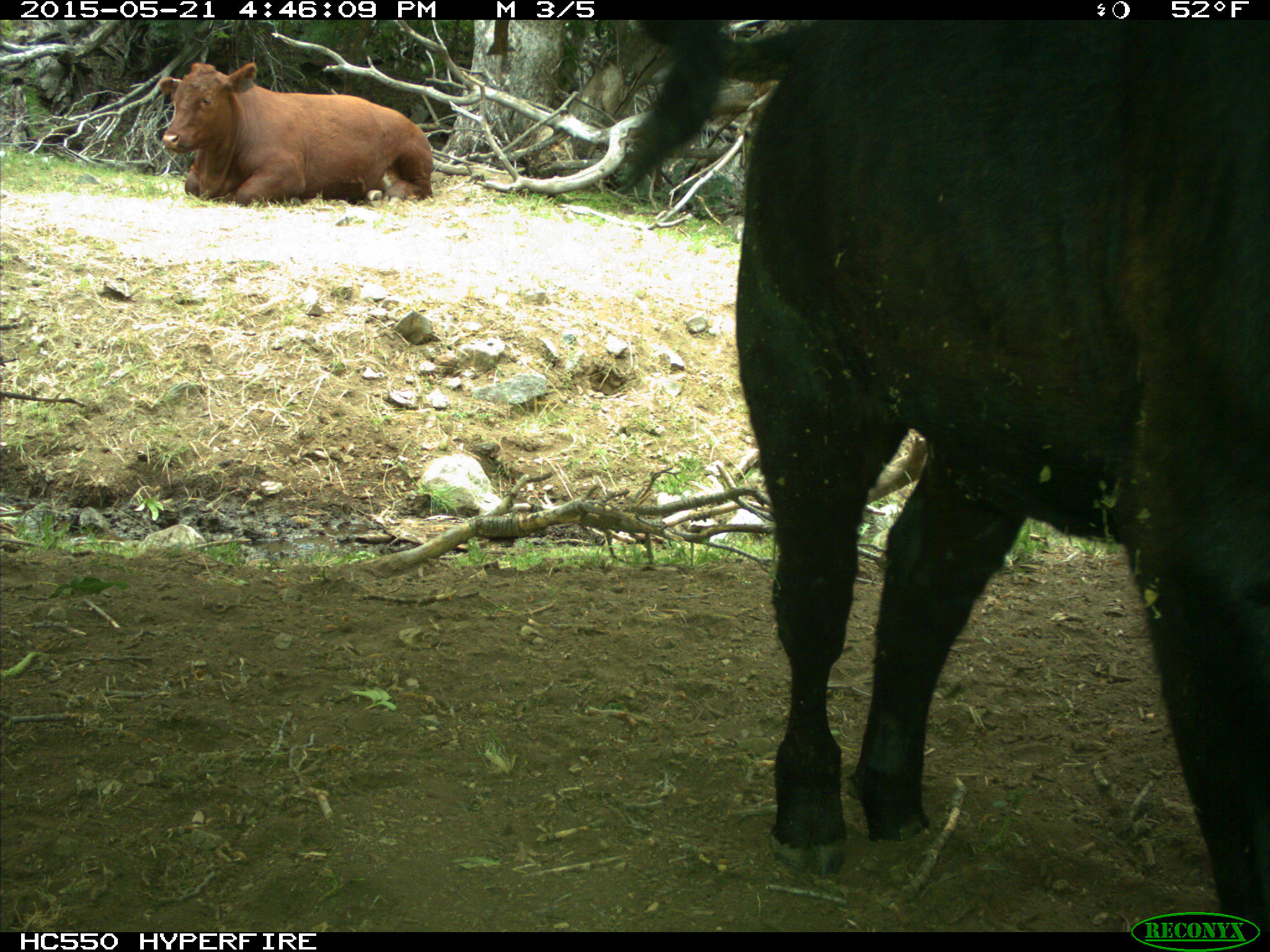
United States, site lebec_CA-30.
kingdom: Animalia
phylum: Chordata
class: Mammalia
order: Artiodactyla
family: Bovidae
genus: Bos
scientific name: Bos taurus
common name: domestic cow